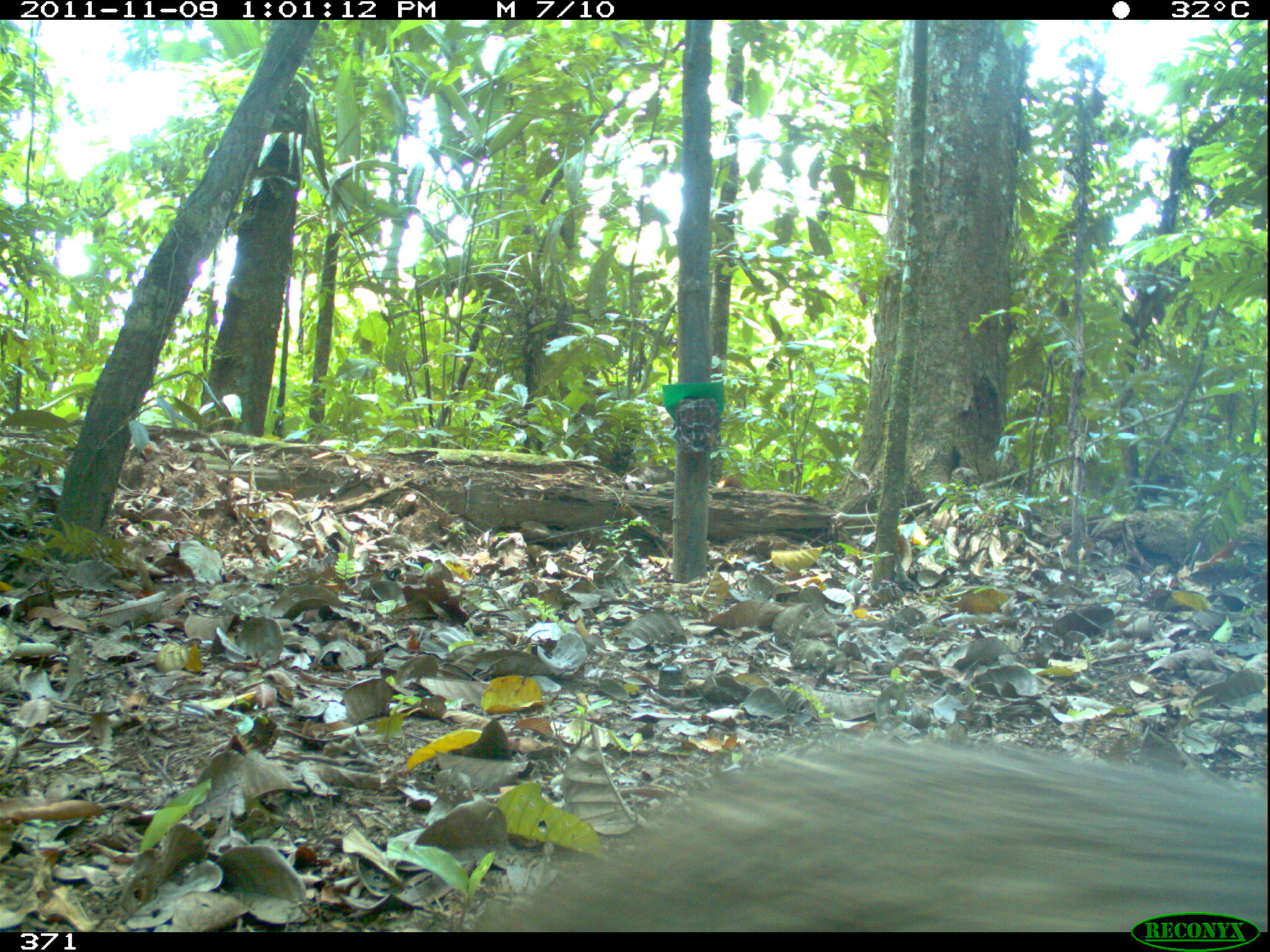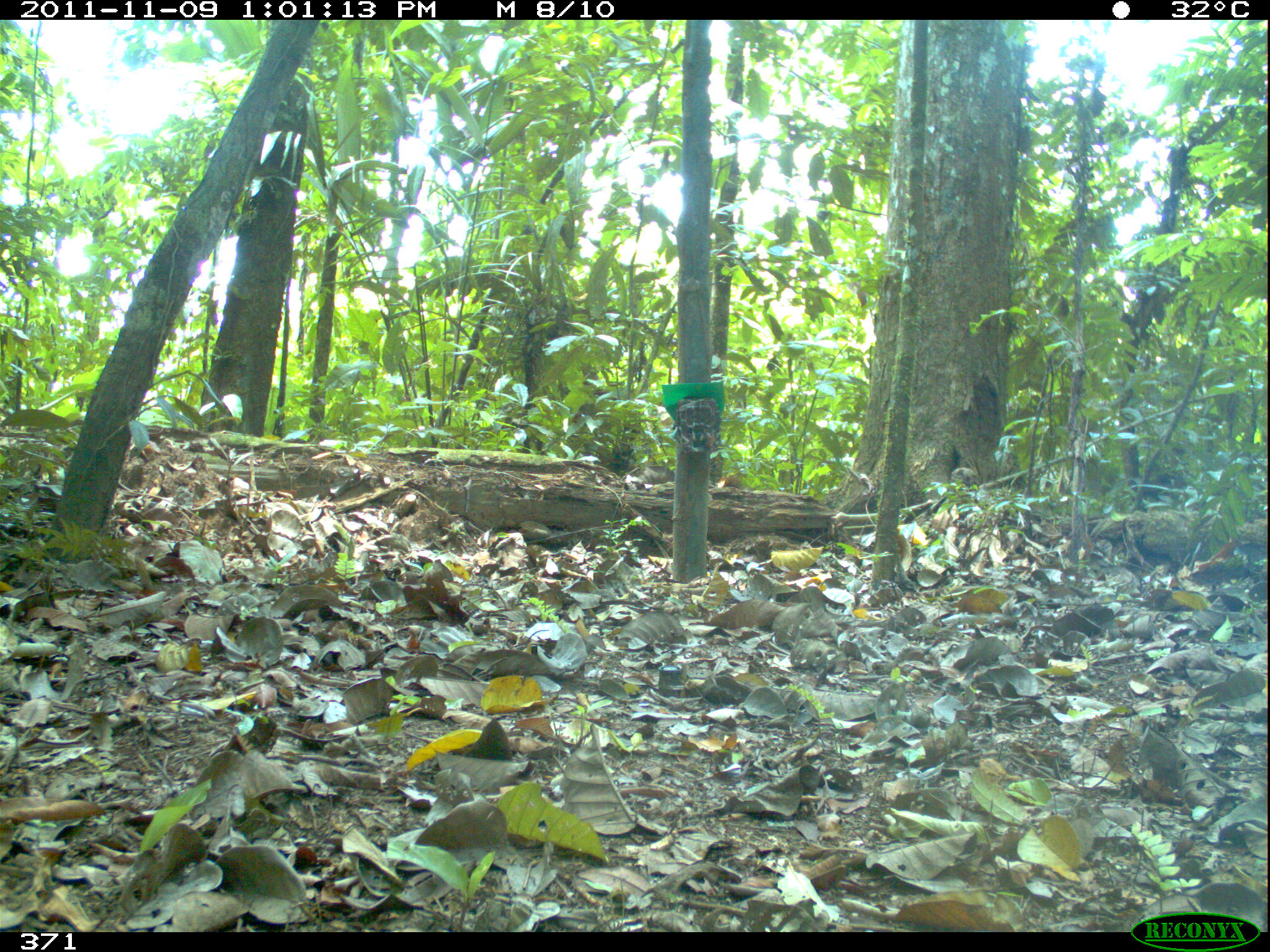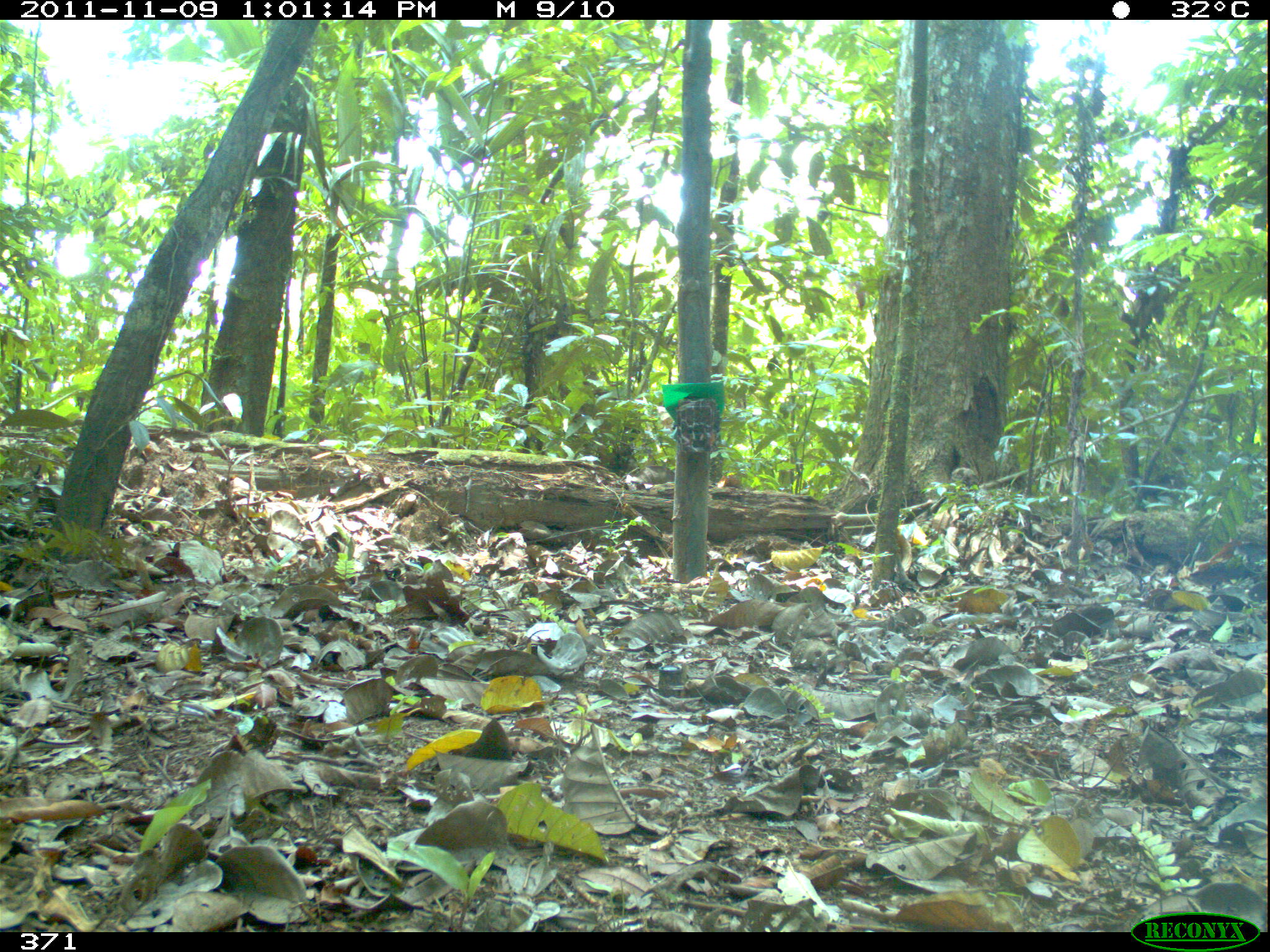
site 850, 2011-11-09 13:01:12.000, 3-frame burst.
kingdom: Animalia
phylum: Chordata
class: Mammalia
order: Artiodactyla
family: Tayassuidae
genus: Pecari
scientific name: Pecari tajacu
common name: collared peccary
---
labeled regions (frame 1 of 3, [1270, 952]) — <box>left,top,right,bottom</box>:
pecari tajacu: <box>475,736,1268,931</box>